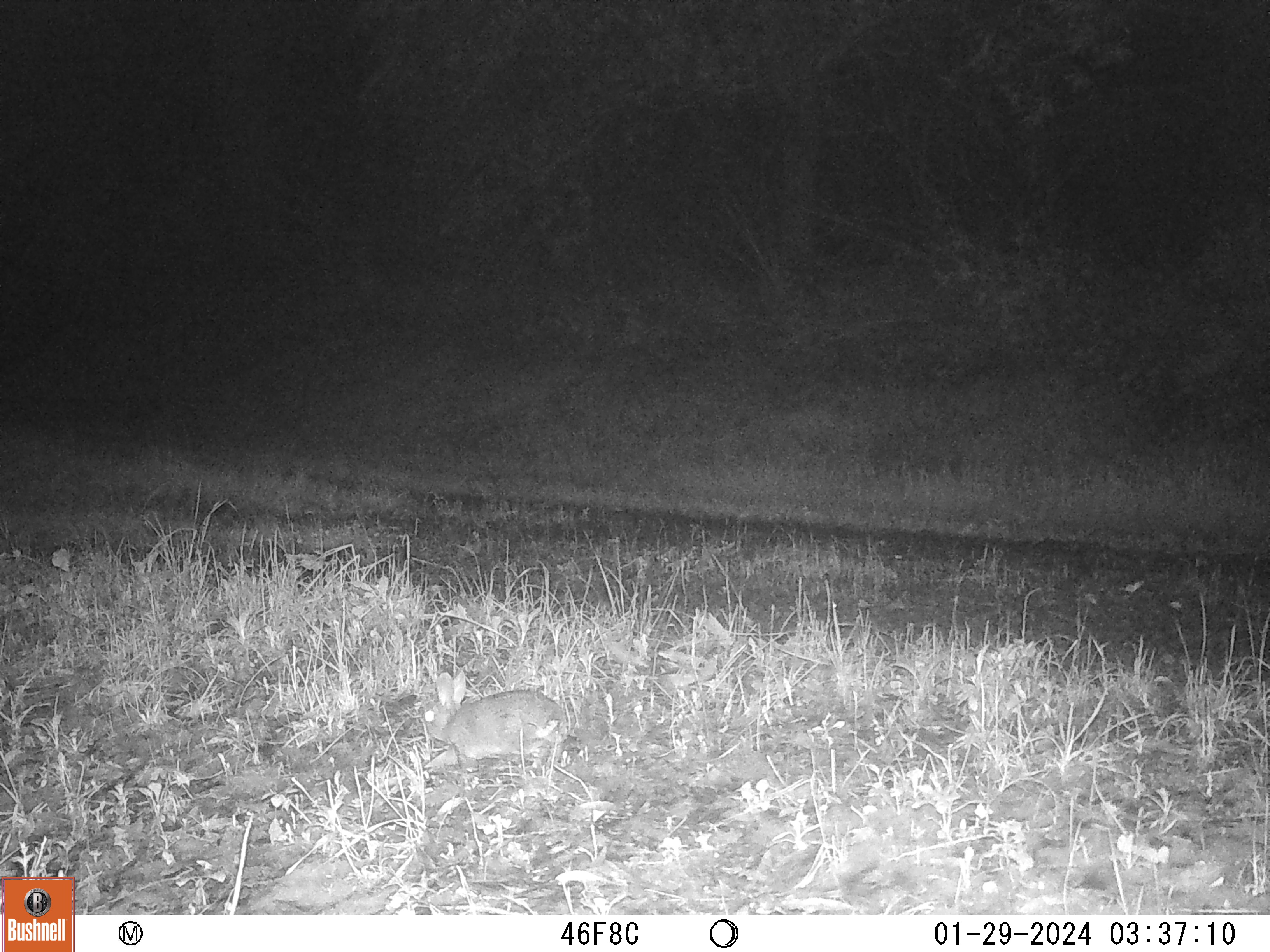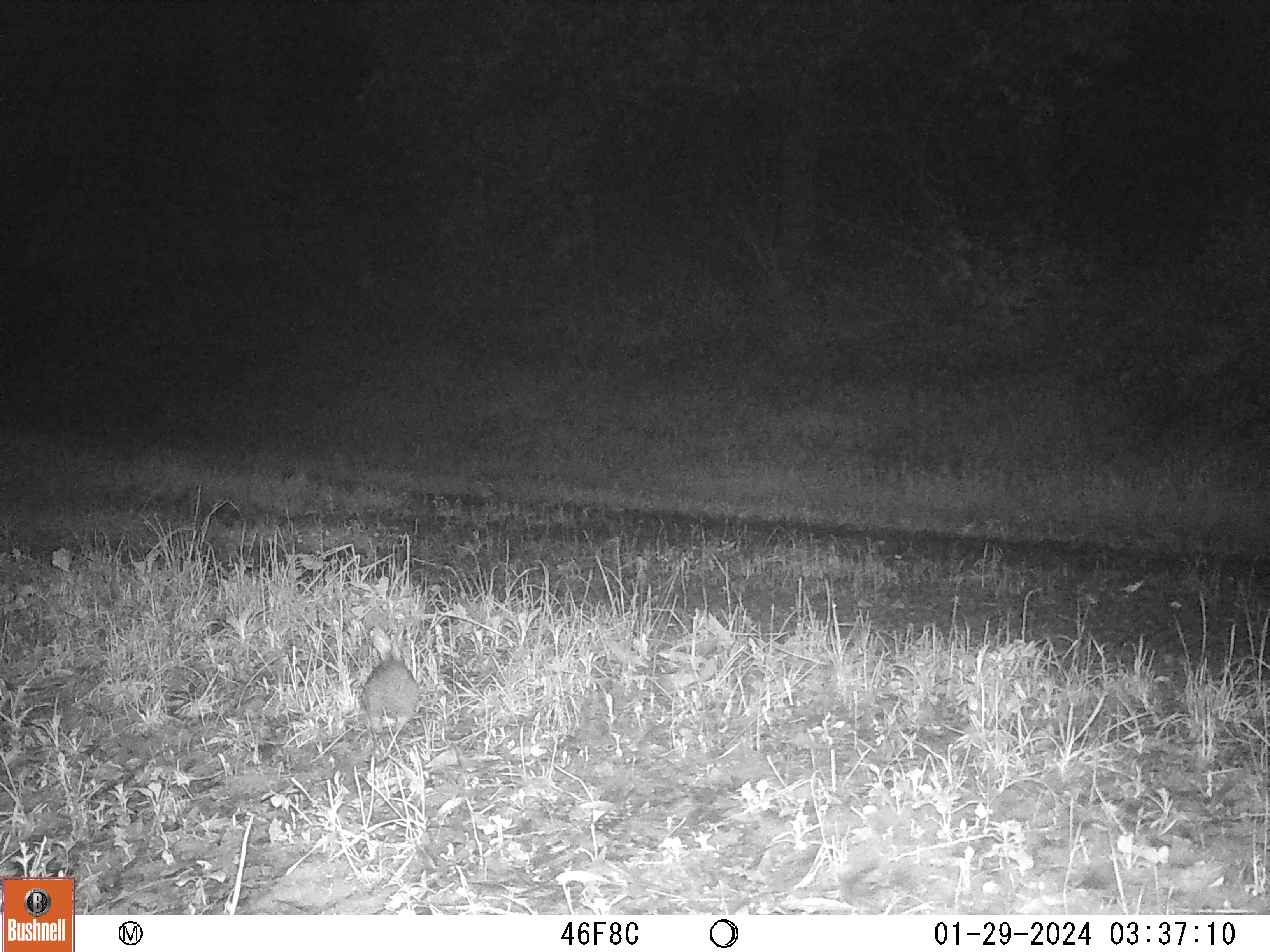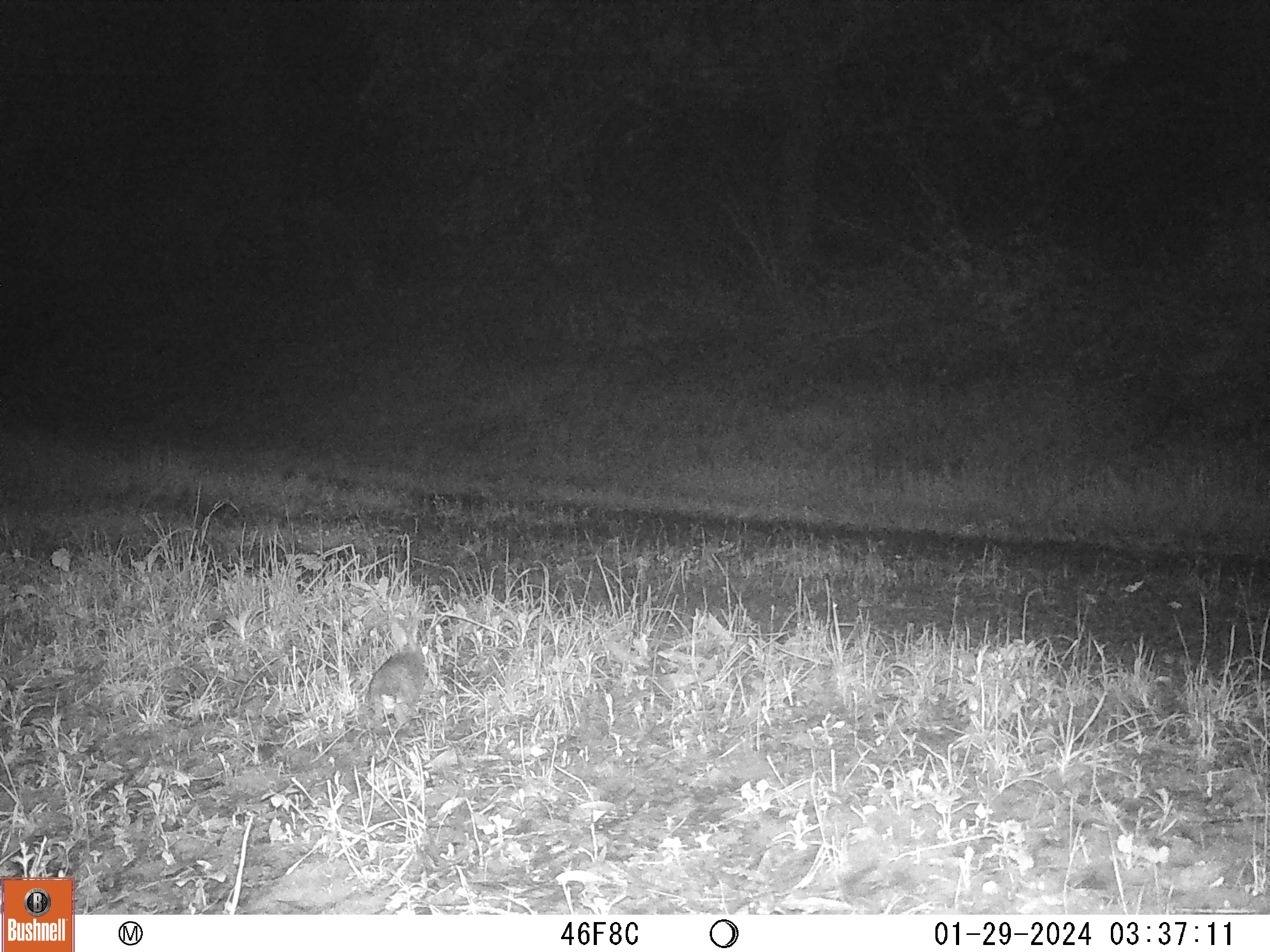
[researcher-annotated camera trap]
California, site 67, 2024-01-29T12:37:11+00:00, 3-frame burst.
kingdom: Animalia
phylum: Chordata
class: Mammalia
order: Lagomorpha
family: Leporidae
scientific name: Leporidae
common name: rabbit